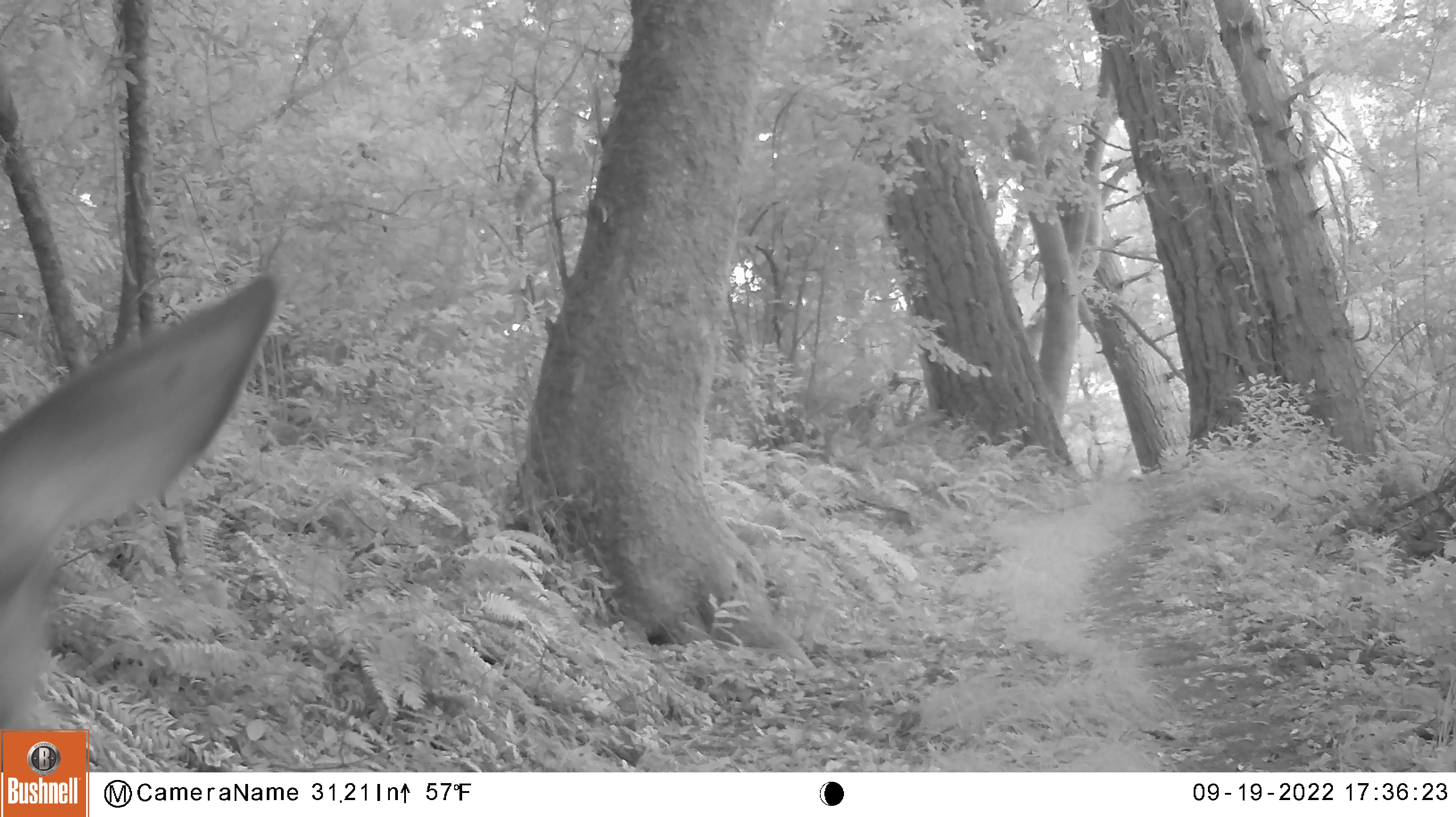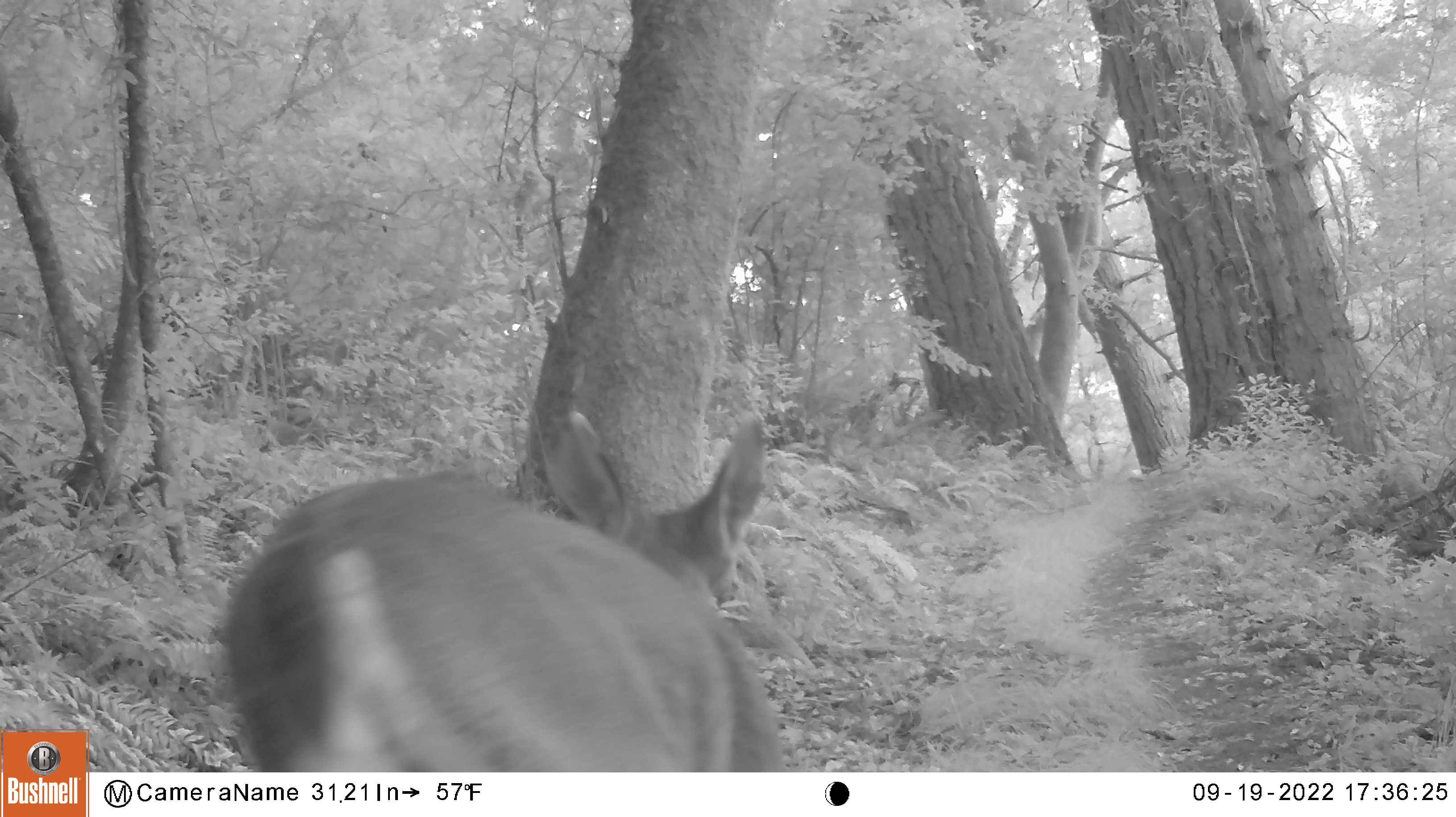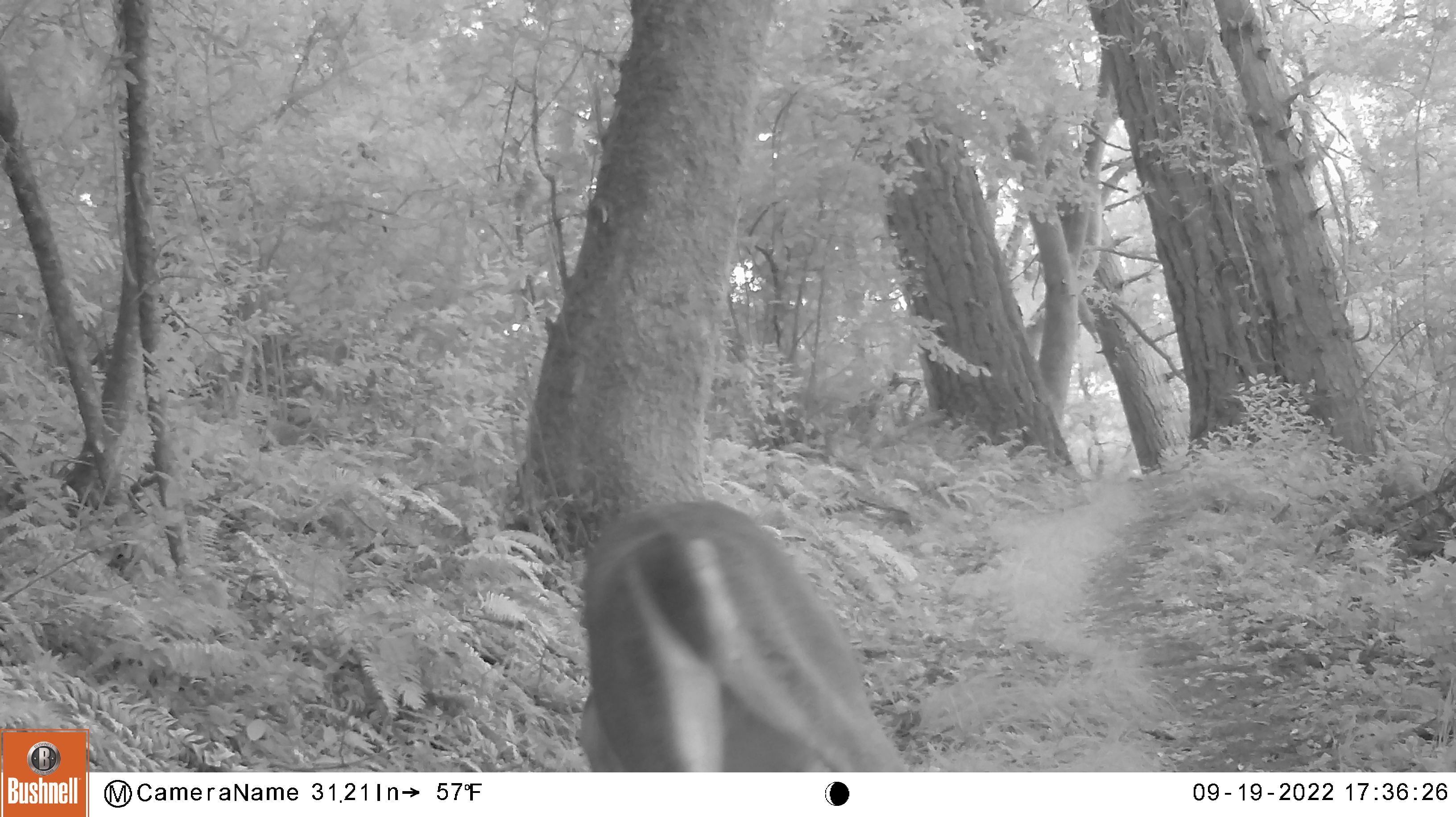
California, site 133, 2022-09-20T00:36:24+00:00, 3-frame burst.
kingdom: Animalia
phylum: Chordata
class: Mammalia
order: Artiodactyla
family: Cervidae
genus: Odocoileus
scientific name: Odocoileus hemionus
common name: mule deer